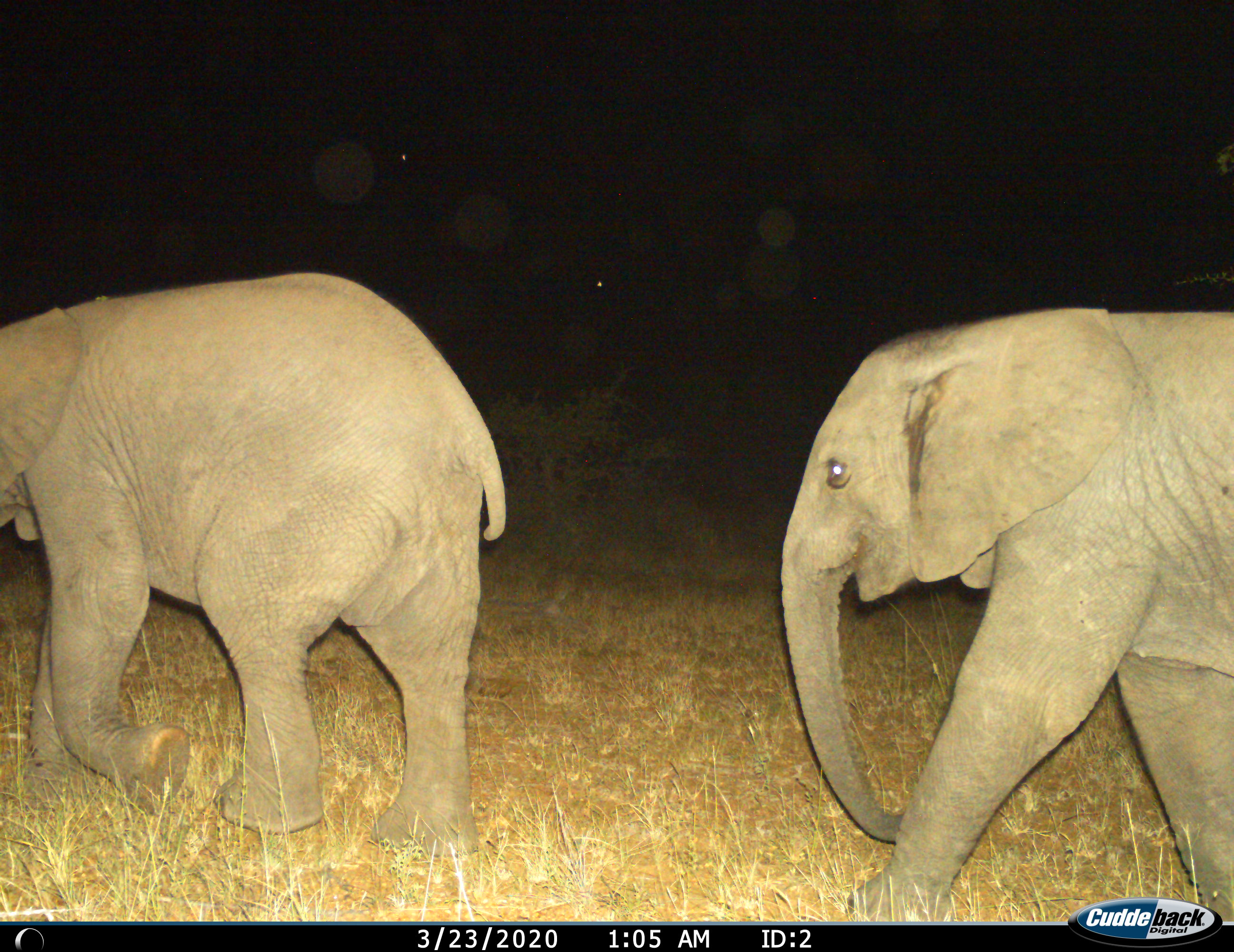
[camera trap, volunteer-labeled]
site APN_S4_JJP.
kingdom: Animalia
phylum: Chordata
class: Mammalia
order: Proboscidea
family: Elephantidae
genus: Loxodonta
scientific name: Loxodonta africana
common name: african bush elephant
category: elephant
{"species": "elephant (african bush elephant) (Loxodonta africana)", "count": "2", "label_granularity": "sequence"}